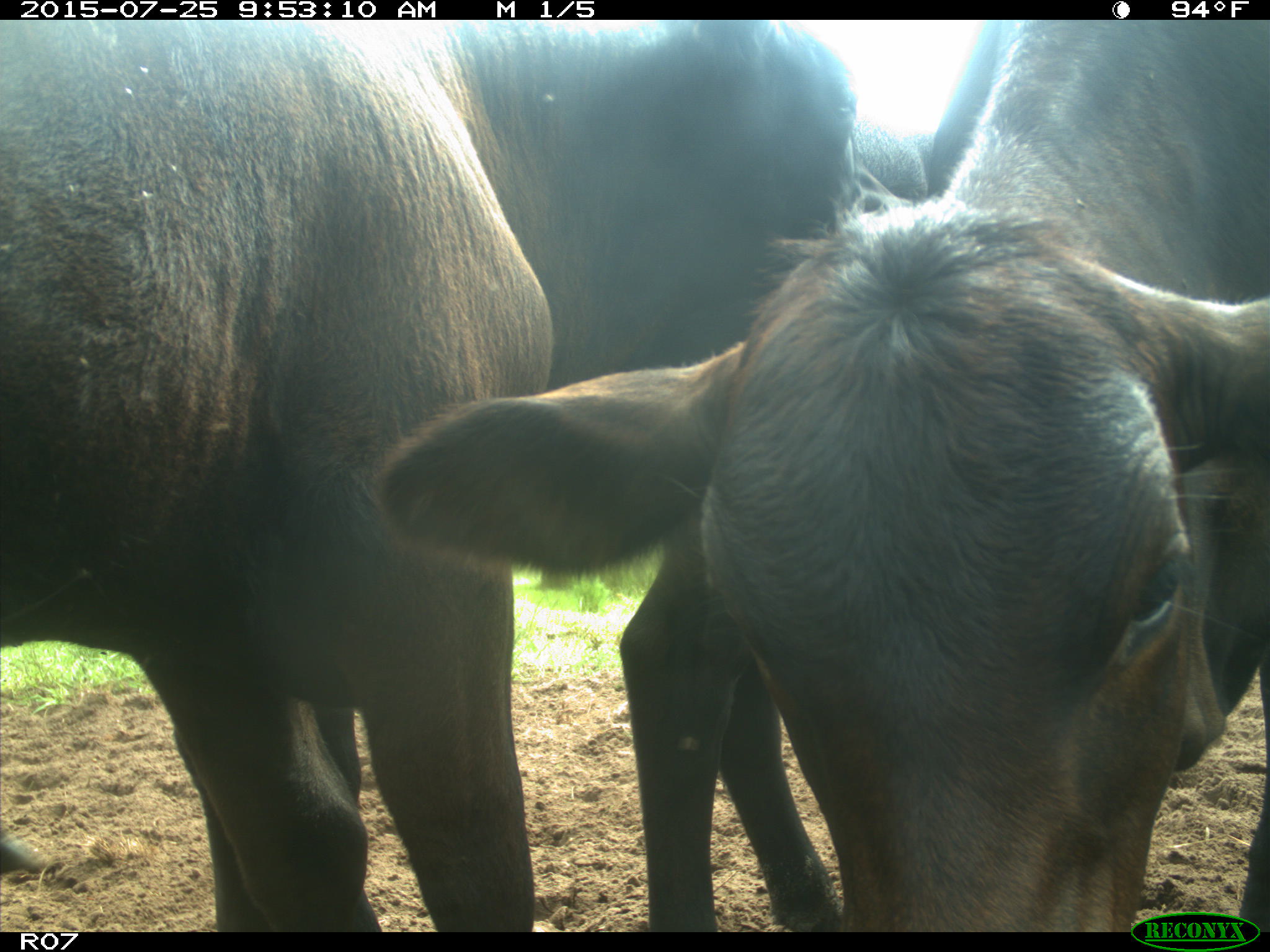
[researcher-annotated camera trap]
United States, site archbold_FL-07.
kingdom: Animalia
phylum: Chordata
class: Mammalia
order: Artiodactyla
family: Bovidae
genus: Bos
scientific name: Bos taurus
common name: domestic cow